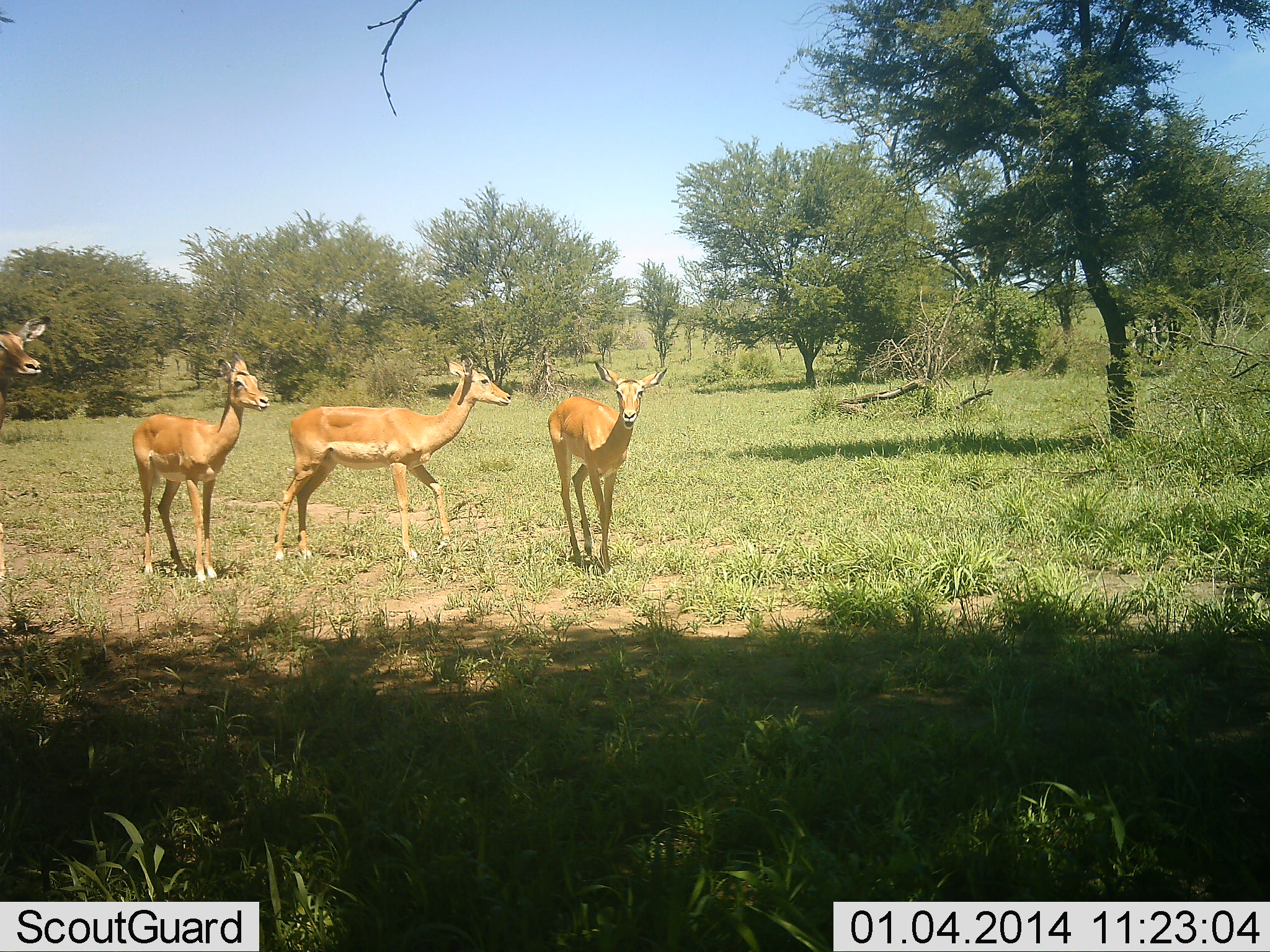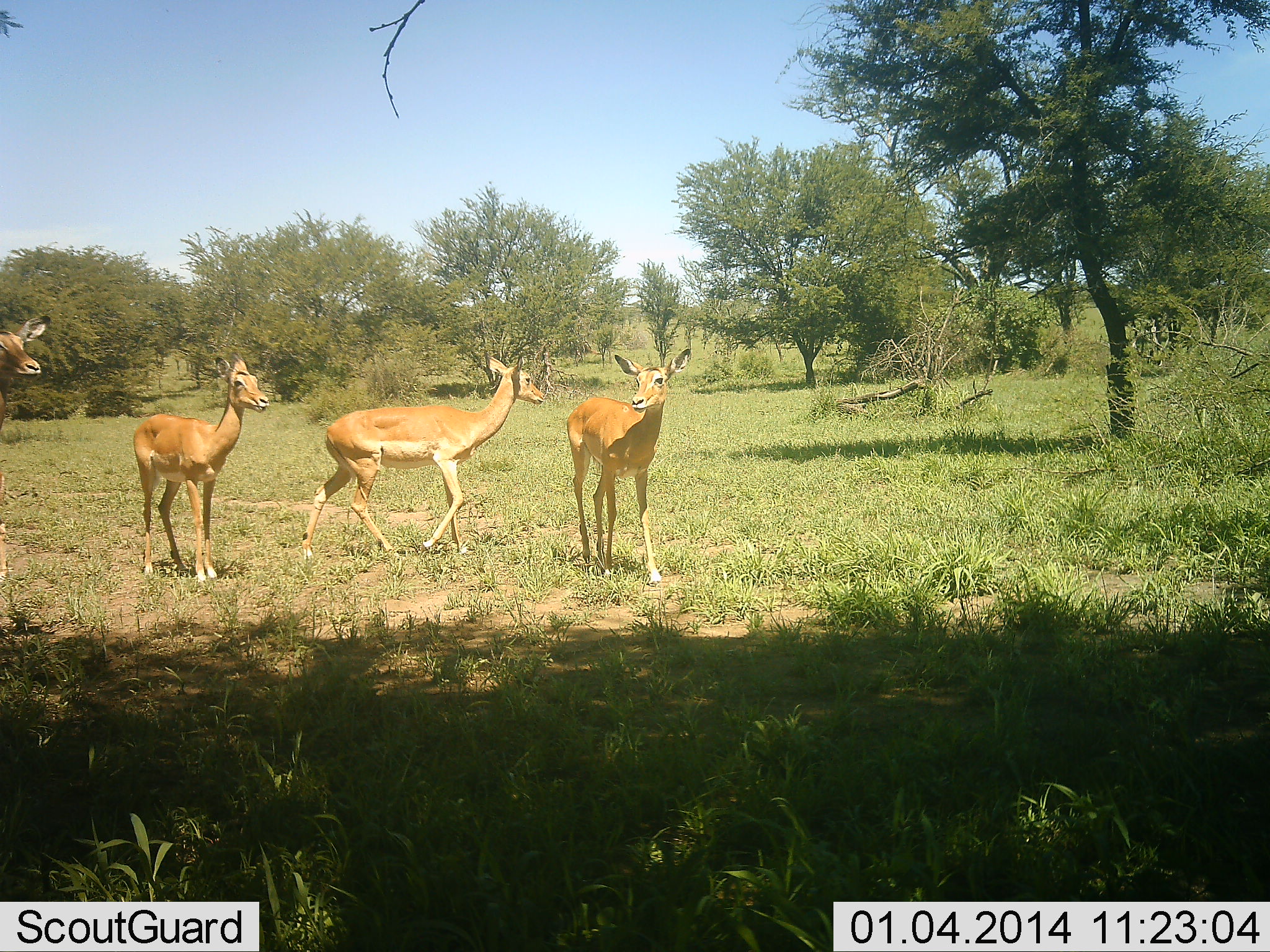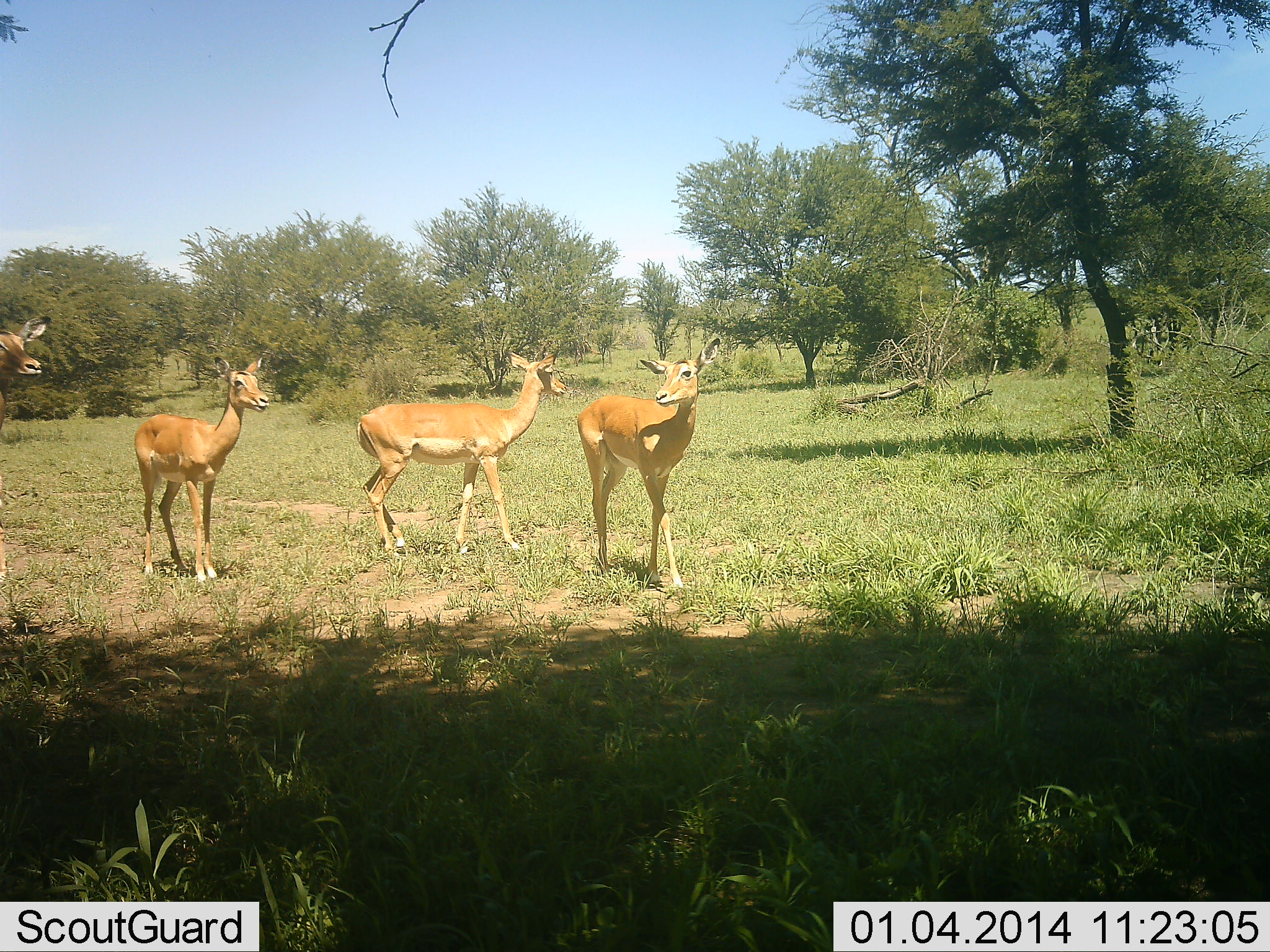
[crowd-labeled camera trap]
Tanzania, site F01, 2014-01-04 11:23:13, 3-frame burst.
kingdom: Animalia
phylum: Chordata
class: Mammalia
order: Artiodactyla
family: Bovidae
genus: Aepyceros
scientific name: Aepyceros melampus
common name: impala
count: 4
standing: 90%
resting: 0%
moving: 60%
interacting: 10%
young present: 10%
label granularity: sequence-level